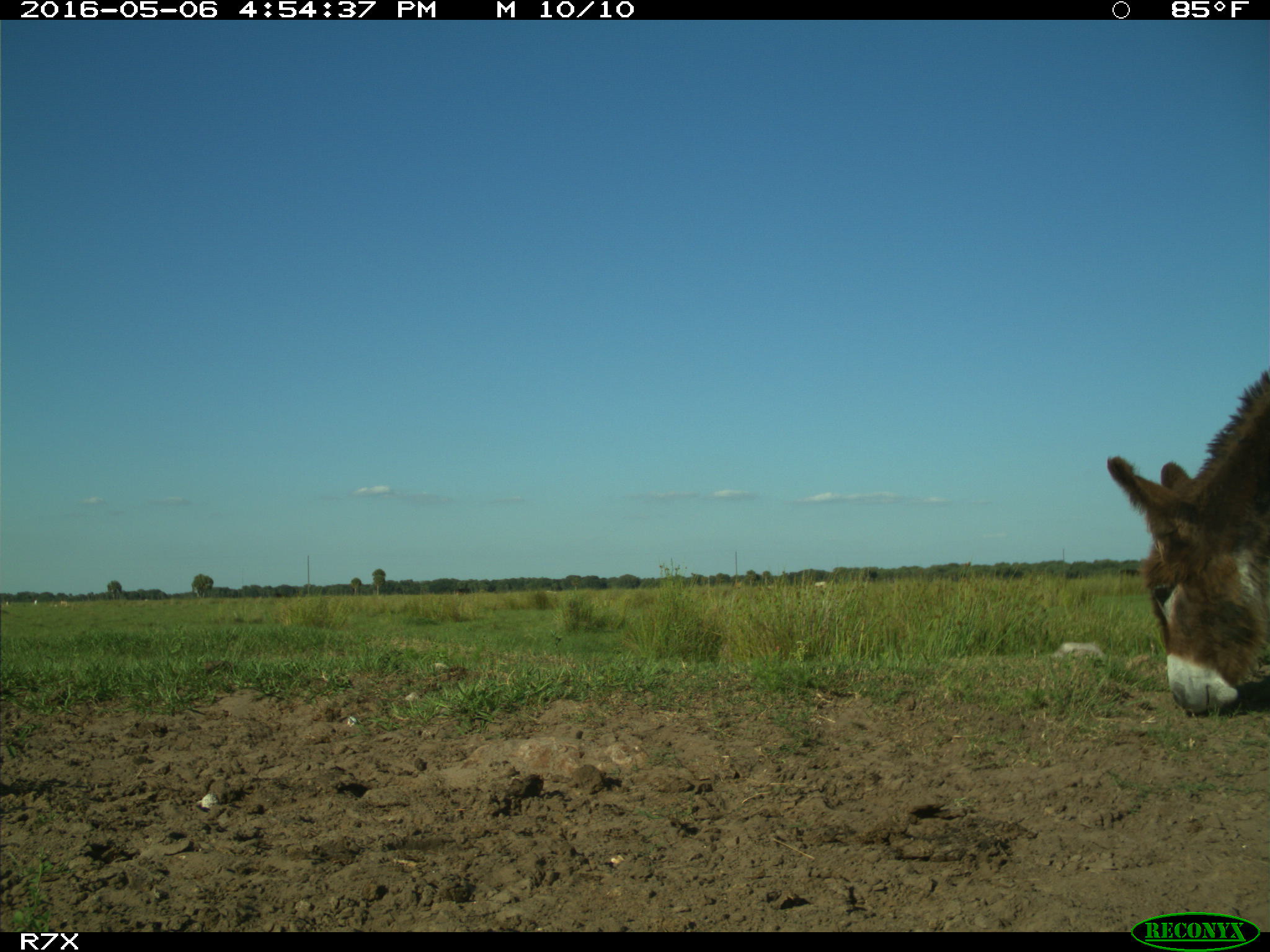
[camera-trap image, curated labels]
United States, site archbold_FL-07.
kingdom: Animalia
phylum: Chordata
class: Mammalia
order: Artiodactyla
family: Bovidae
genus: Bos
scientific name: Bos taurus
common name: domestic cow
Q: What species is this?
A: Bos taurus (domestic cow).